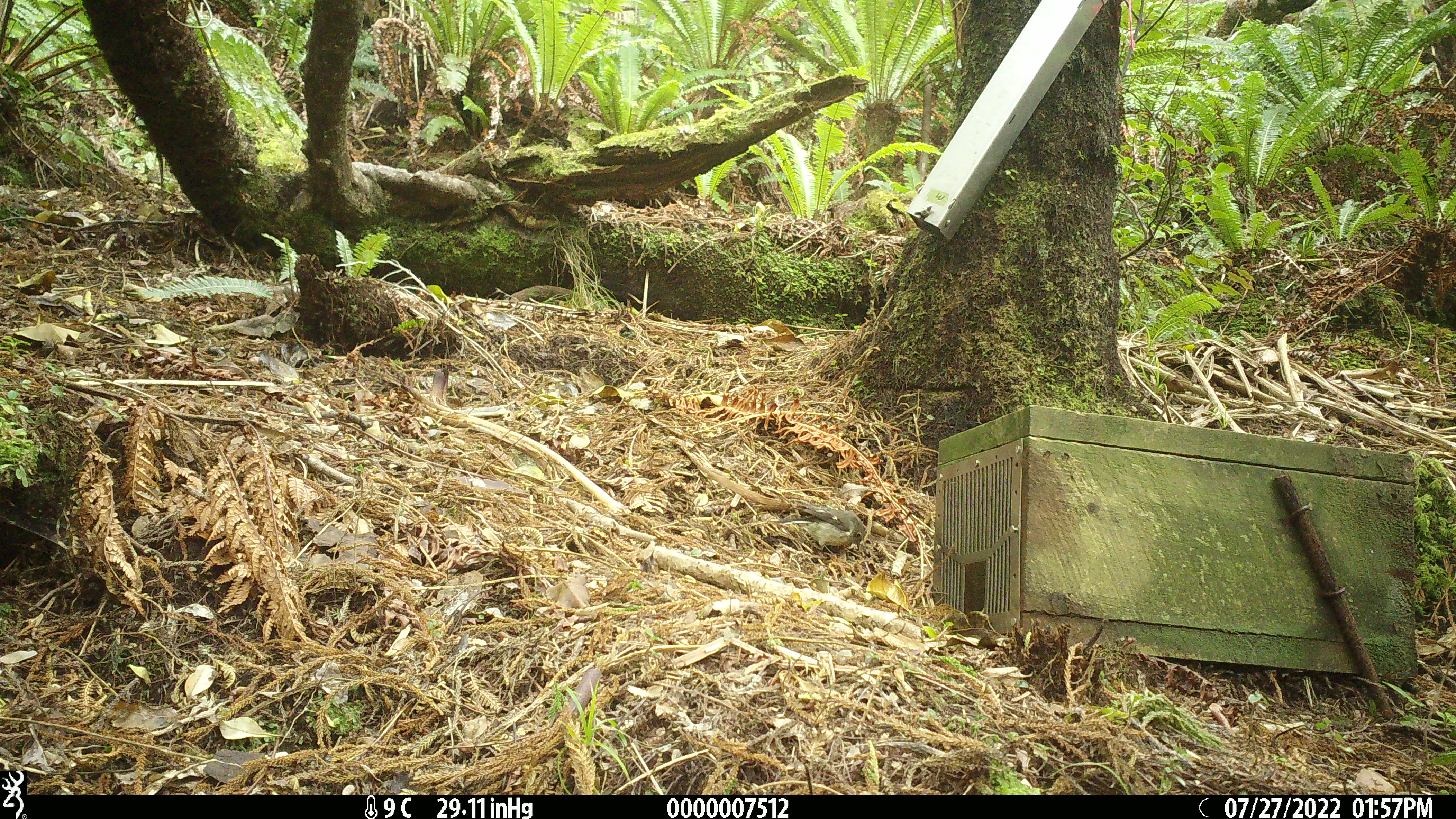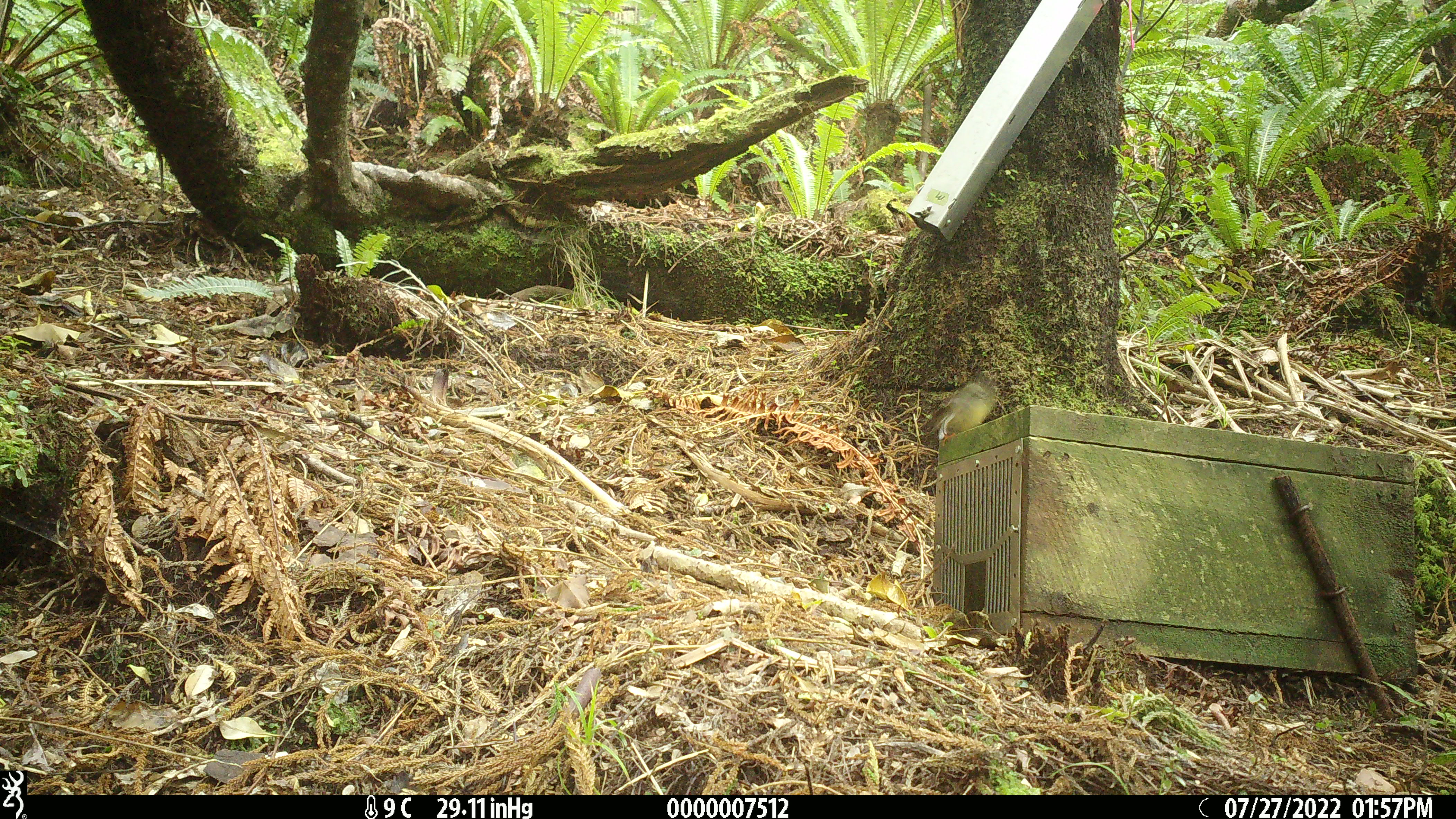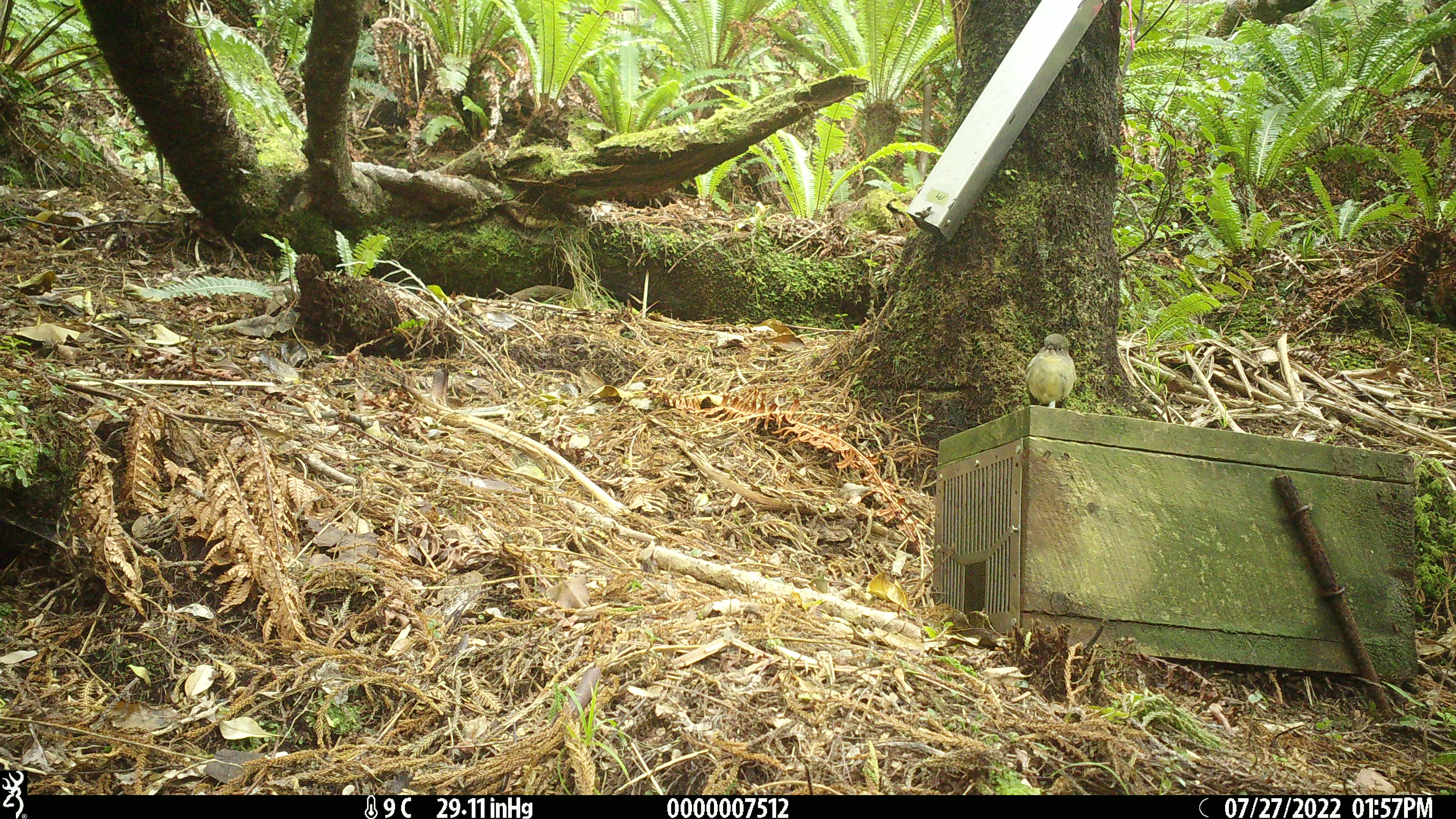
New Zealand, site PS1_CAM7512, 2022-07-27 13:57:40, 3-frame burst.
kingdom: Animalia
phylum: Chordata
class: Aves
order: Passeriformes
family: Petroicidae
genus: Petroica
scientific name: Petroica macrocephala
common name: tomtit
Tomtit (Petroica macrocephala).